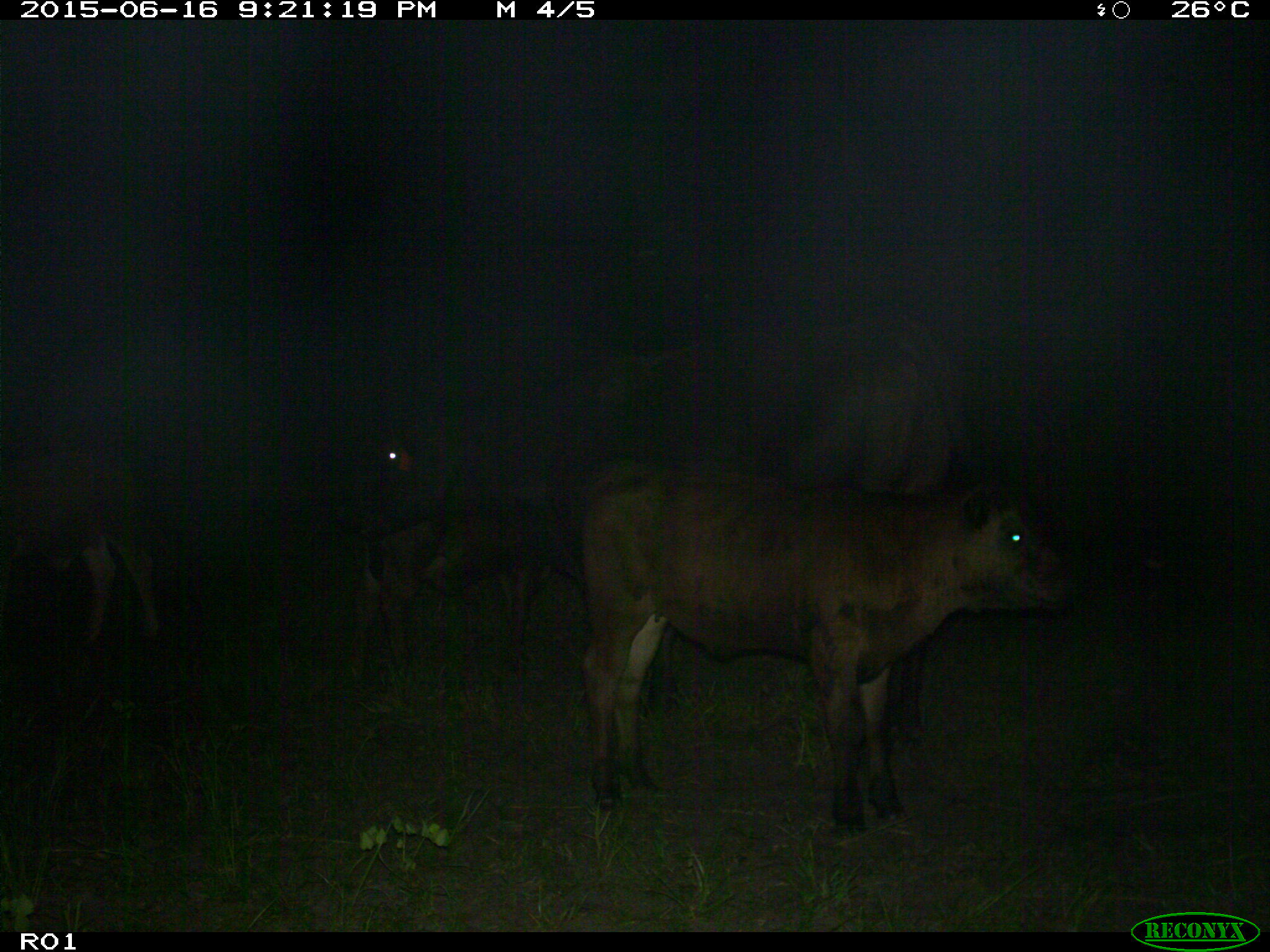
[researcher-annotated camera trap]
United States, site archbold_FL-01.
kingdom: Animalia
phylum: Chordata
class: Mammalia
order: Artiodactyla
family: Bovidae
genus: Bos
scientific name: Bos taurus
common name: domestic cow